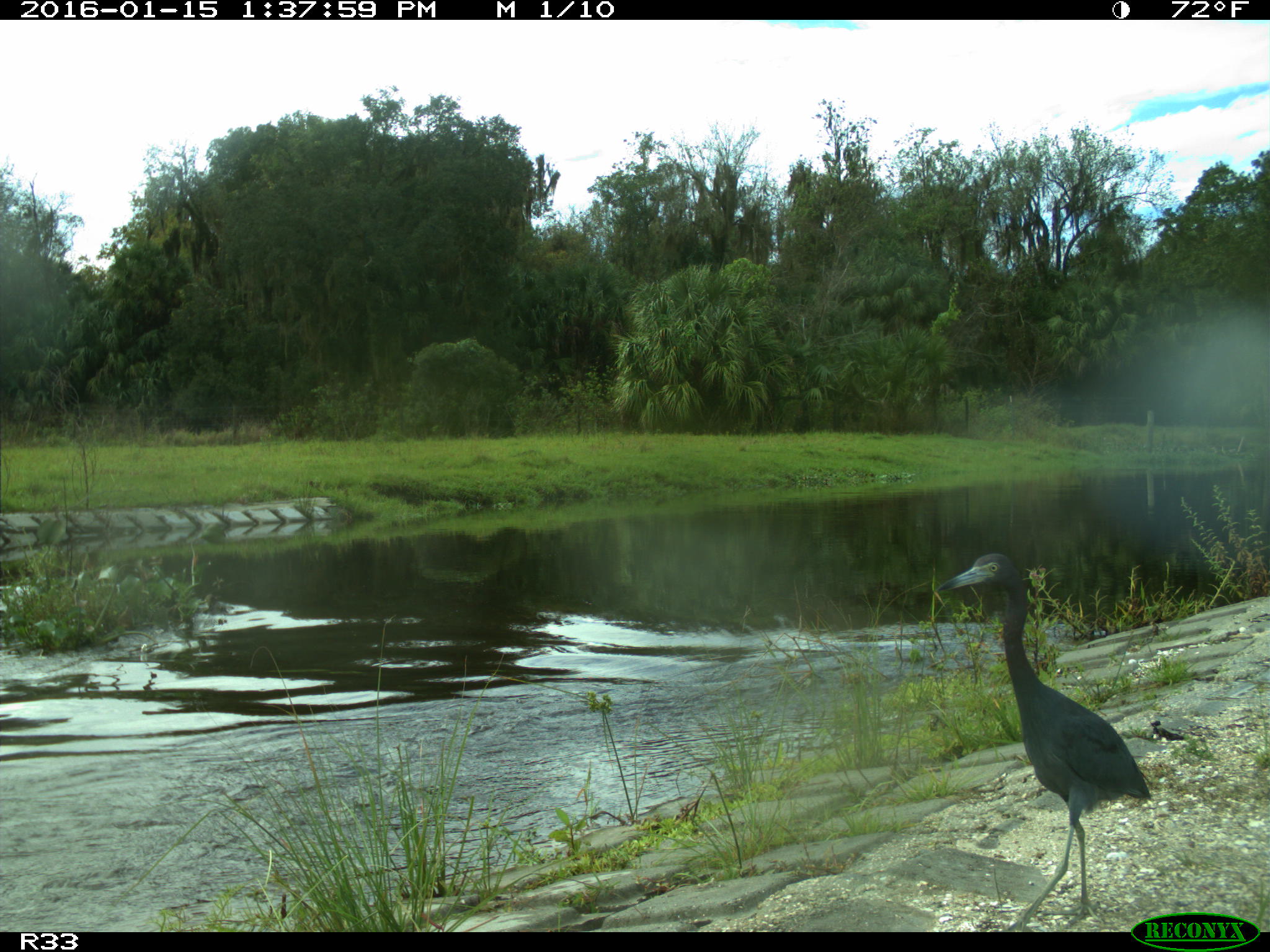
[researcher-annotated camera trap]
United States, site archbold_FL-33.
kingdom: Animalia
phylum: Chordata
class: Aves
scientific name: Aves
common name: birds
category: unidentified bird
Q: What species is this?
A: Unidentified bird (birds) (Aves).